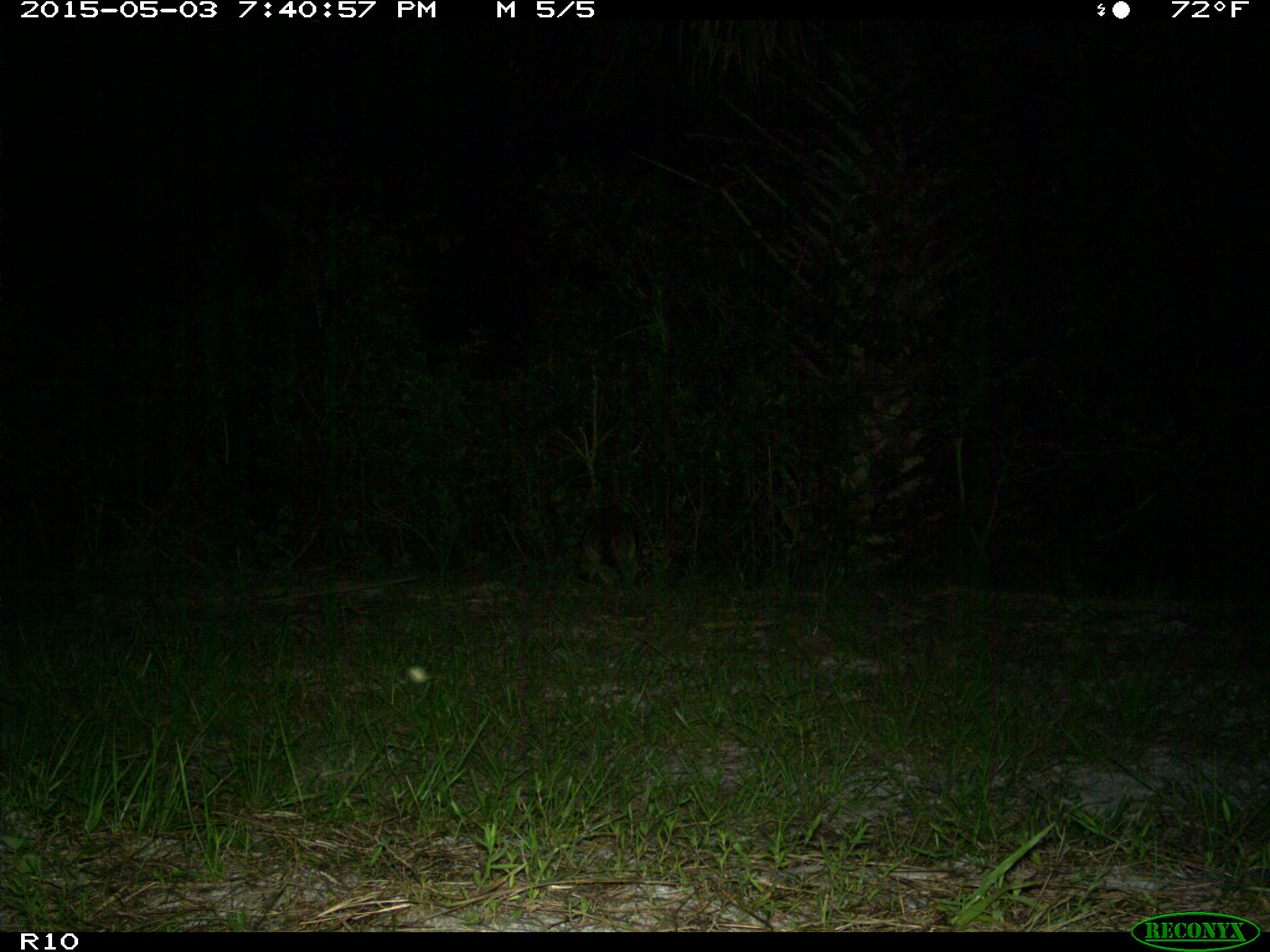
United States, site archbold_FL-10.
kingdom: Animalia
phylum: Chordata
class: Mammalia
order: Carnivora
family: Procyonidae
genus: Procyon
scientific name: Procyon lotor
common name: common raccoon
Procyon lotor (common raccoon).